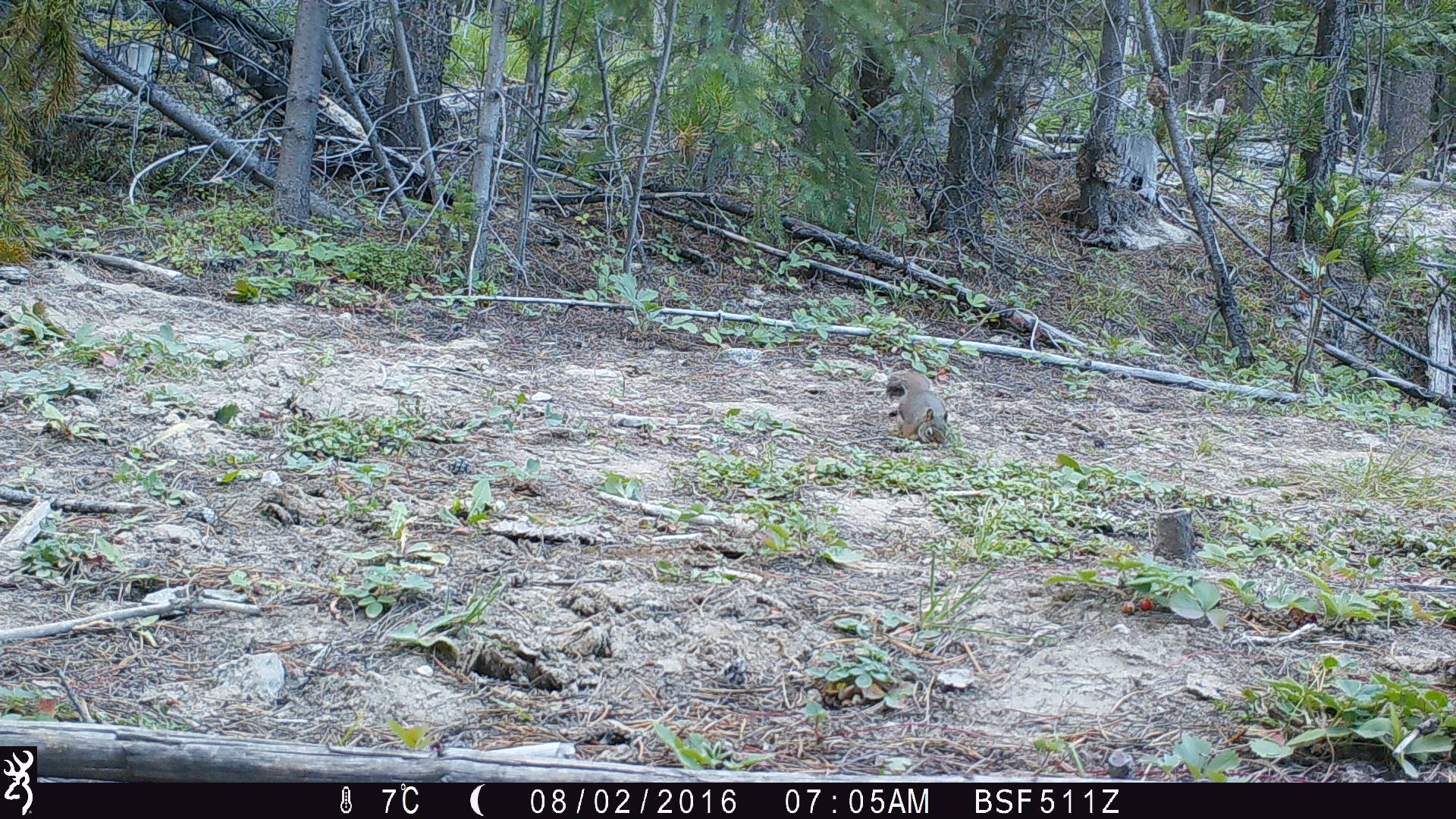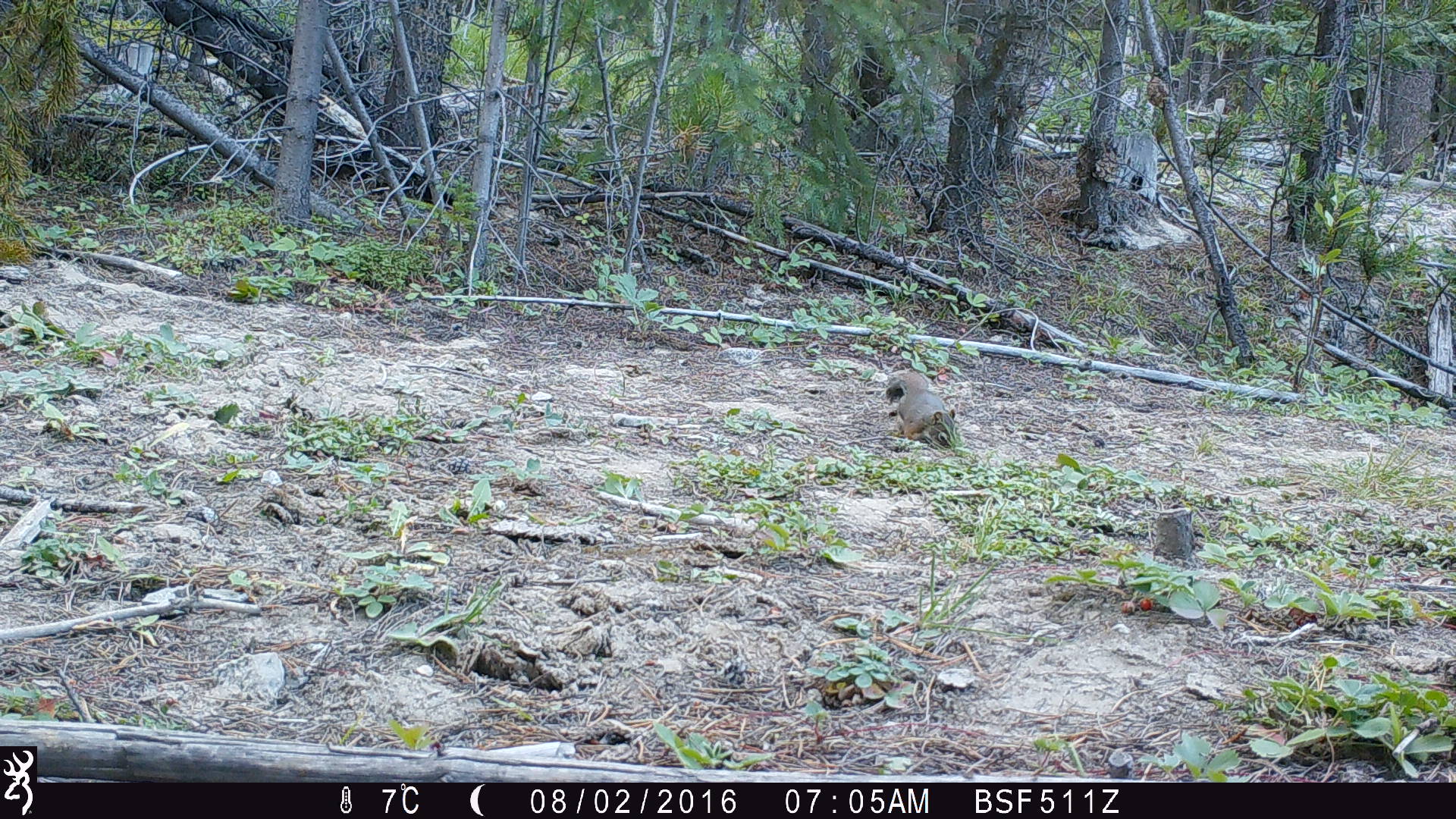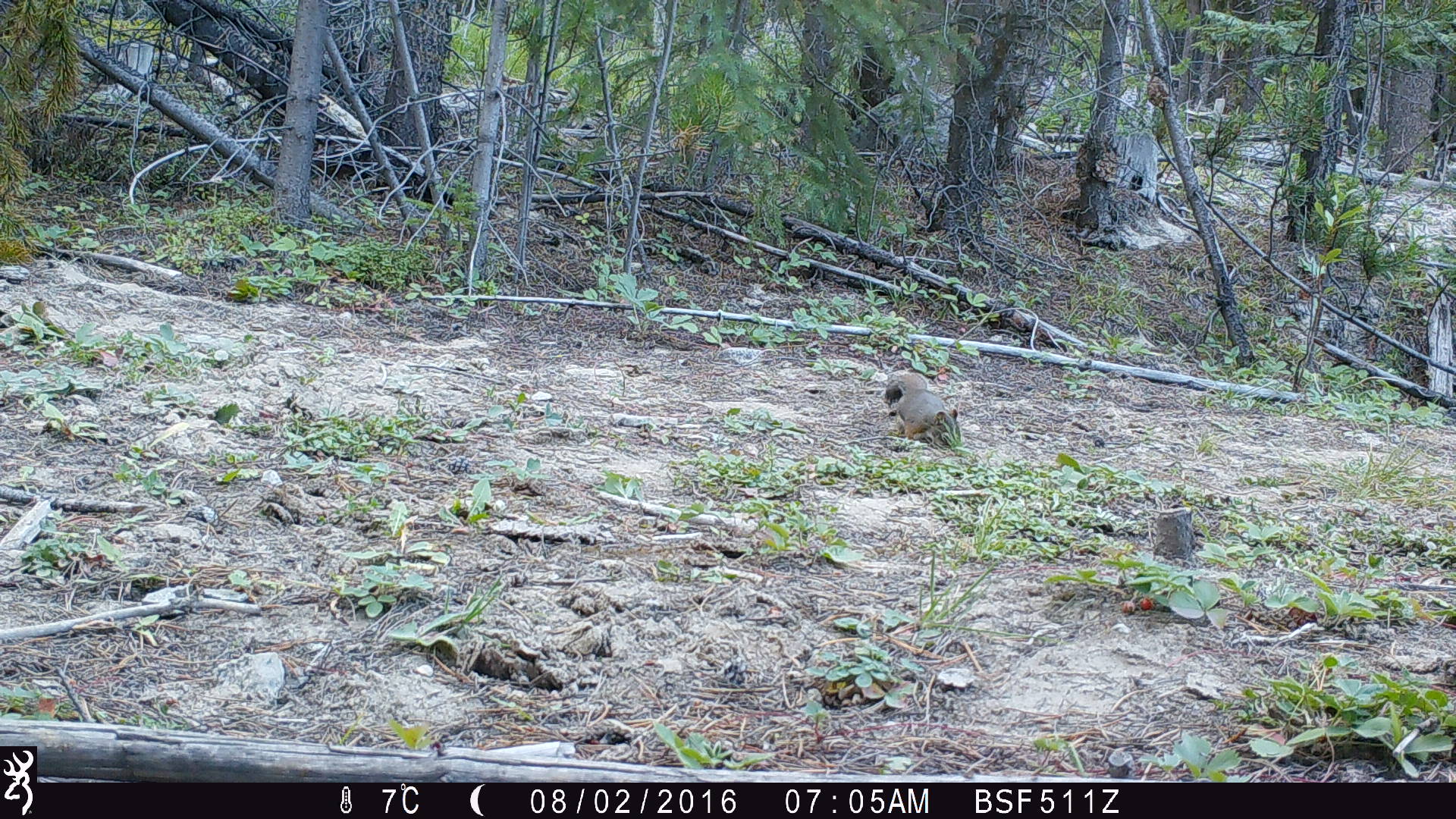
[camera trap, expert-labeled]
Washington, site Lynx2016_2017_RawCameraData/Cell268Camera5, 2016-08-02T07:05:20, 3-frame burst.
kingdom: Animalia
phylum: Chordata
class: Mammalia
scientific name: Mammalia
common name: small mammal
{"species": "small mammal (Mammalia)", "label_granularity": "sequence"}